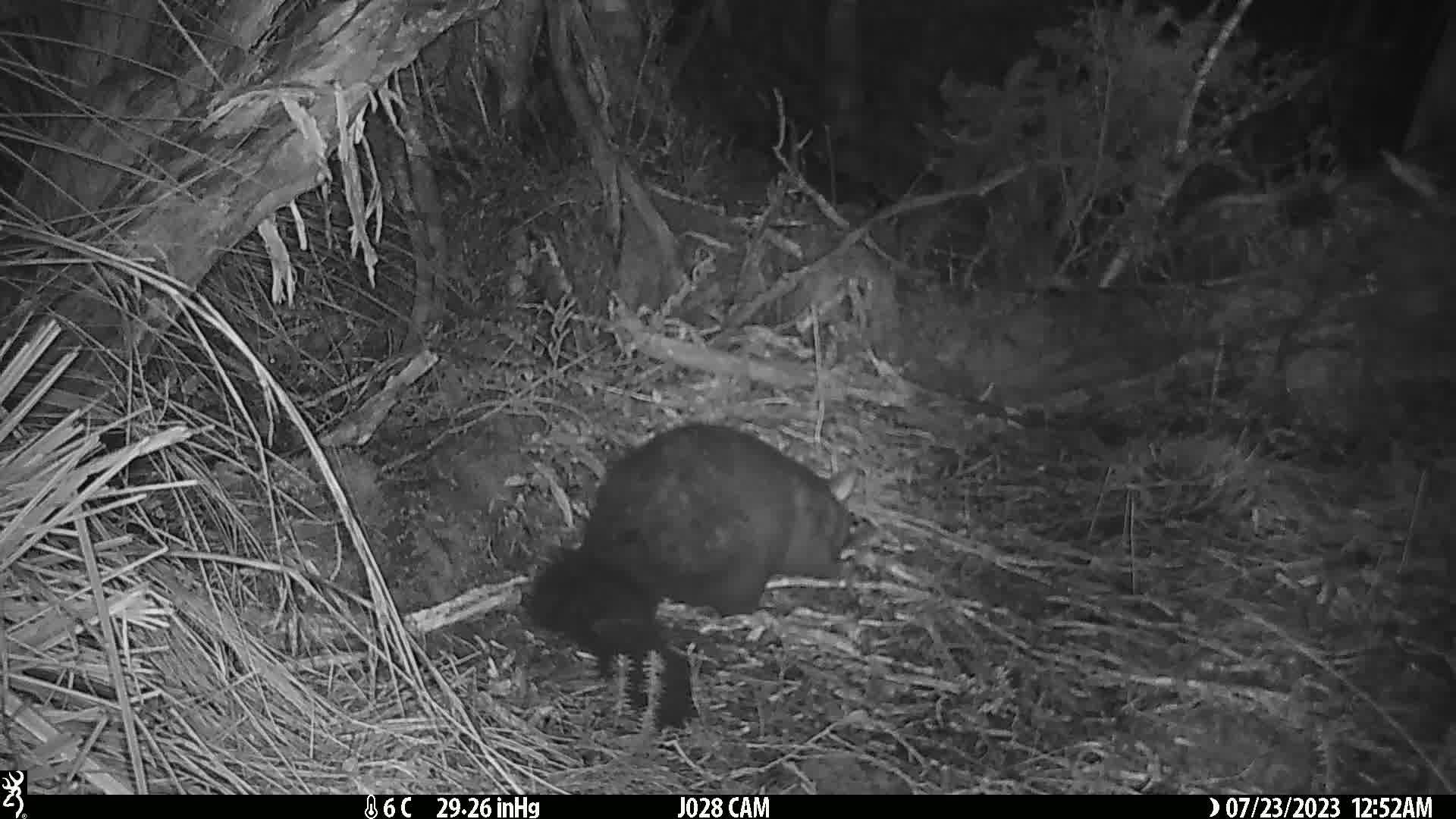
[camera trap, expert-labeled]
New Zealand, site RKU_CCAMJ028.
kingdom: Animalia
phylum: Chordata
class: Mammalia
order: Diprotodontia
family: Phalangeridae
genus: Trichosurus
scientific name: Trichosurus vulpecula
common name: common brushtail possum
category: possum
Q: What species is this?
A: Possum (common brushtail possum) (Trichosurus vulpecula).